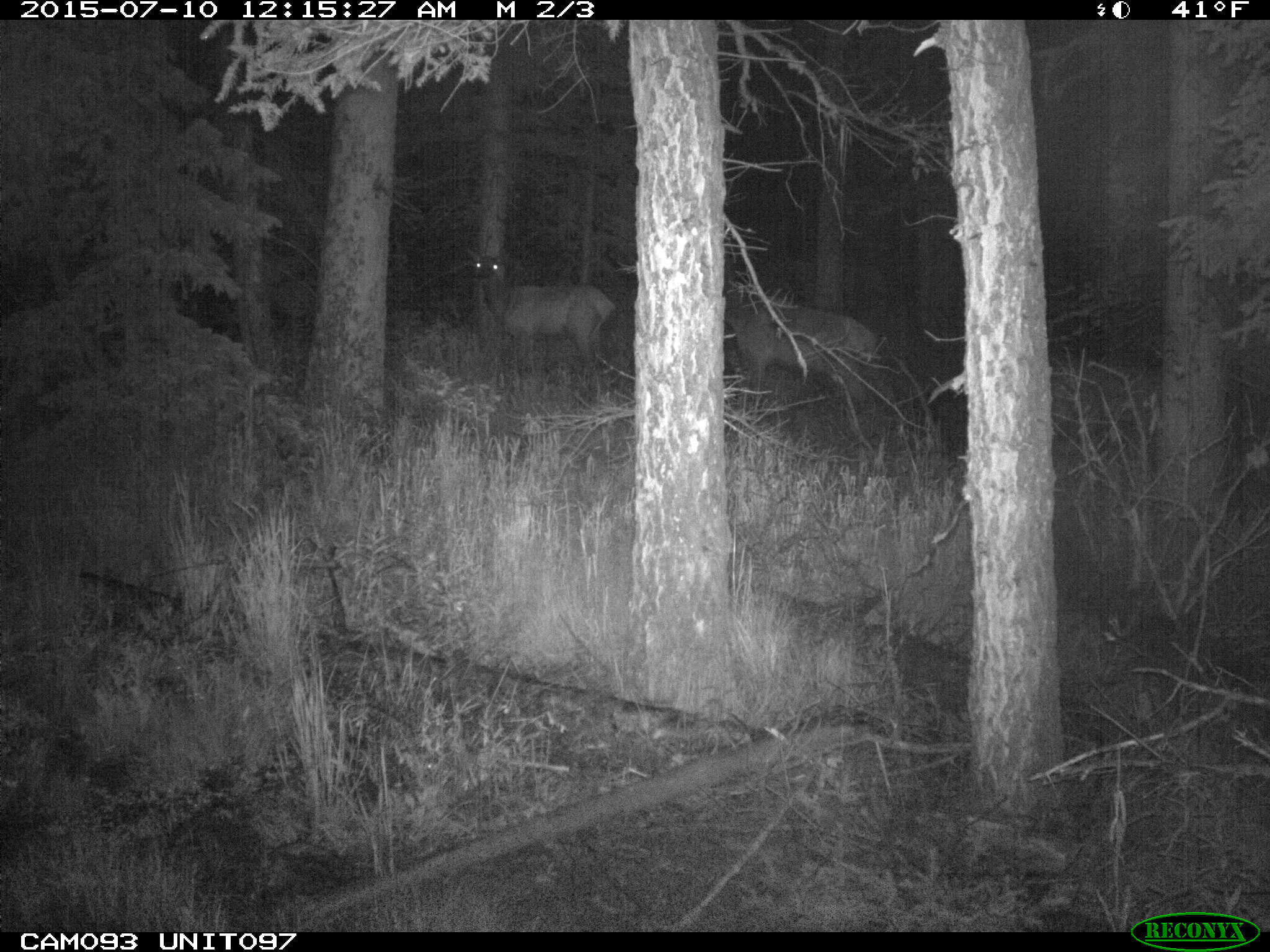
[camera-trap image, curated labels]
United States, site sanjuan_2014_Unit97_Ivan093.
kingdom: Animalia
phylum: Chordata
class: Mammalia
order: Artiodactyla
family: Cervidae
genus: Cervus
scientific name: Cervus elaphus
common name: red deer